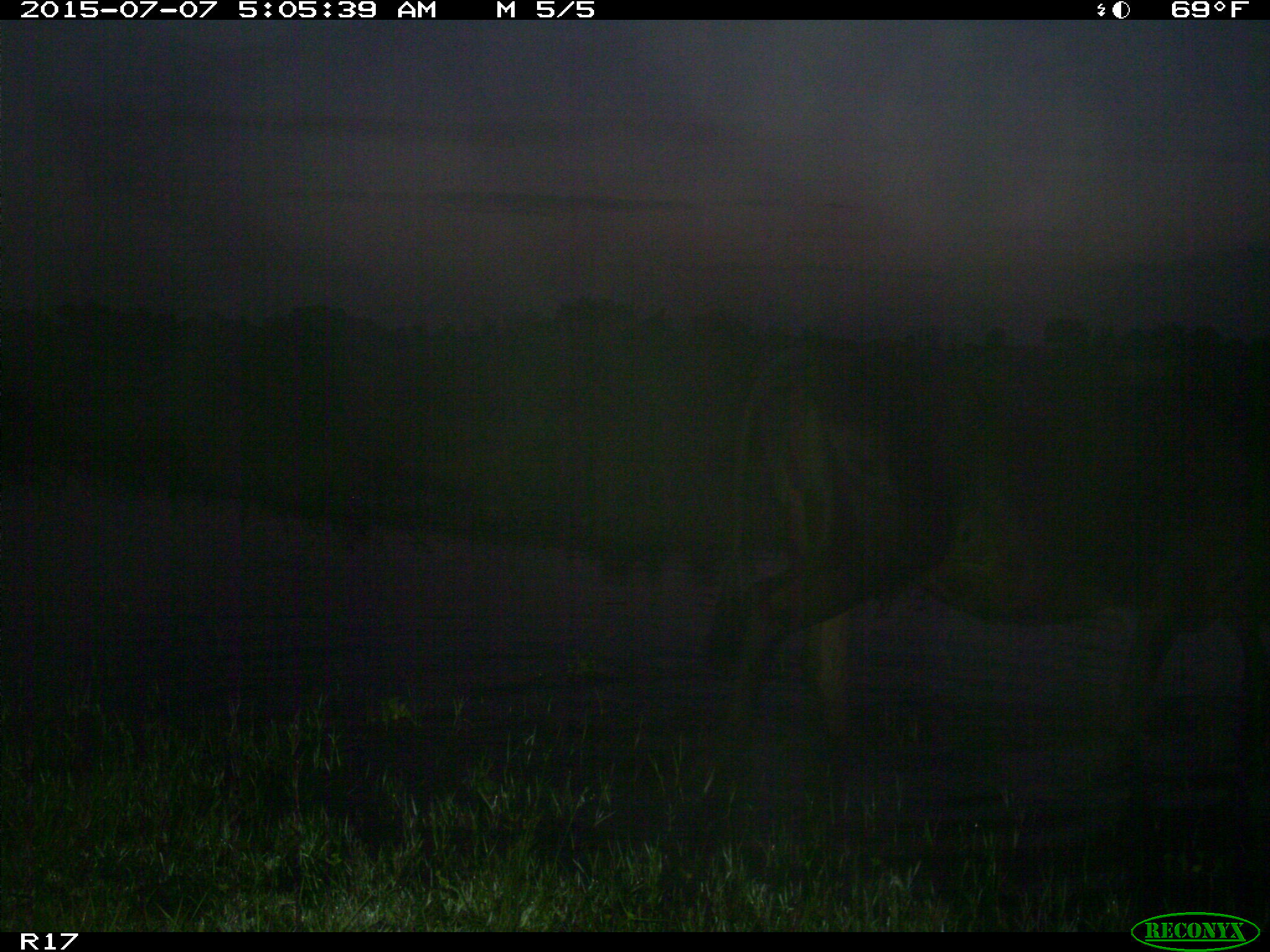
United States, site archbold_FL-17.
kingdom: Animalia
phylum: Chordata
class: Mammalia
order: Artiodactyla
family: Bovidae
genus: Bos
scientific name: Bos taurus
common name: domestic cow